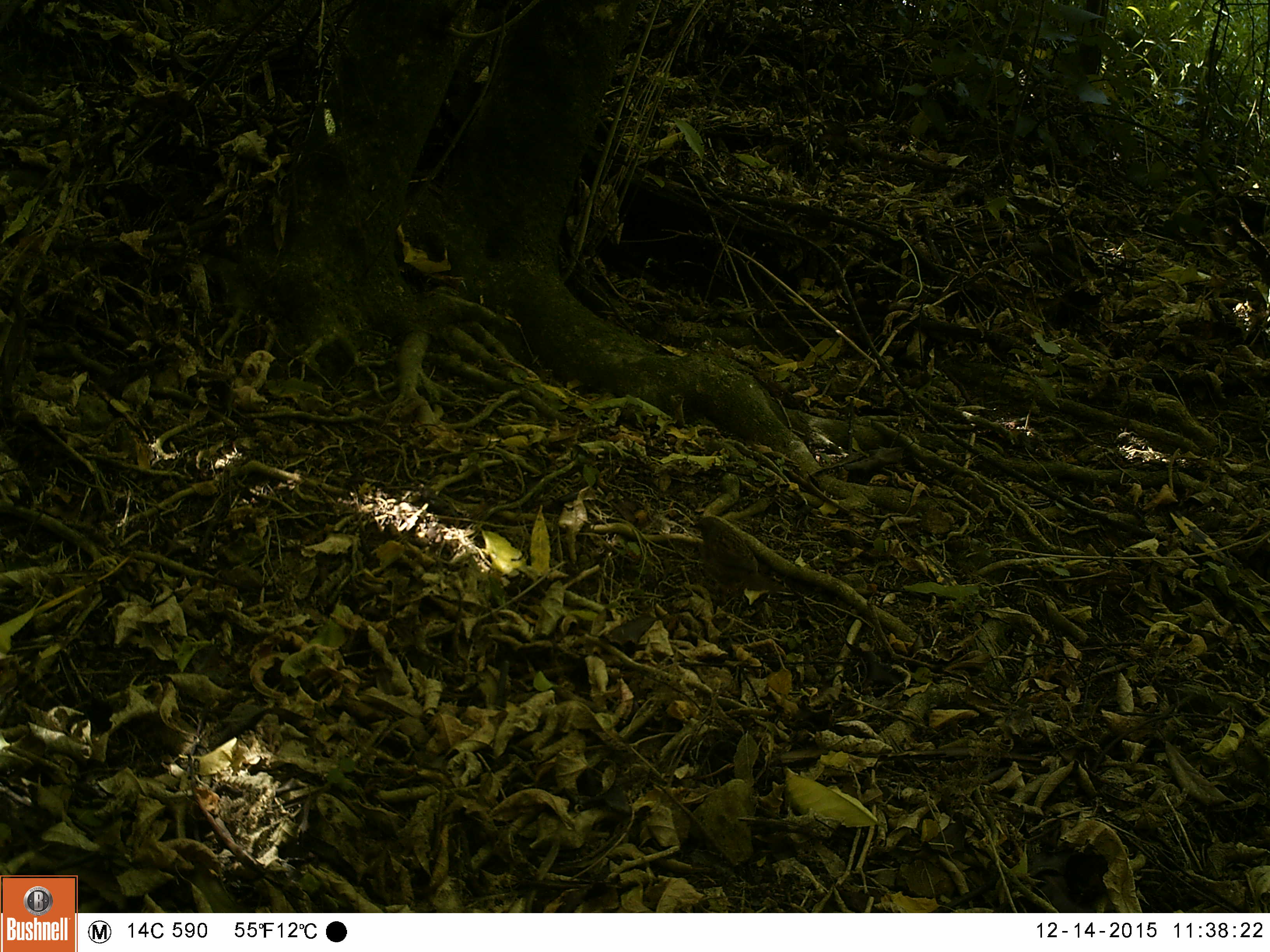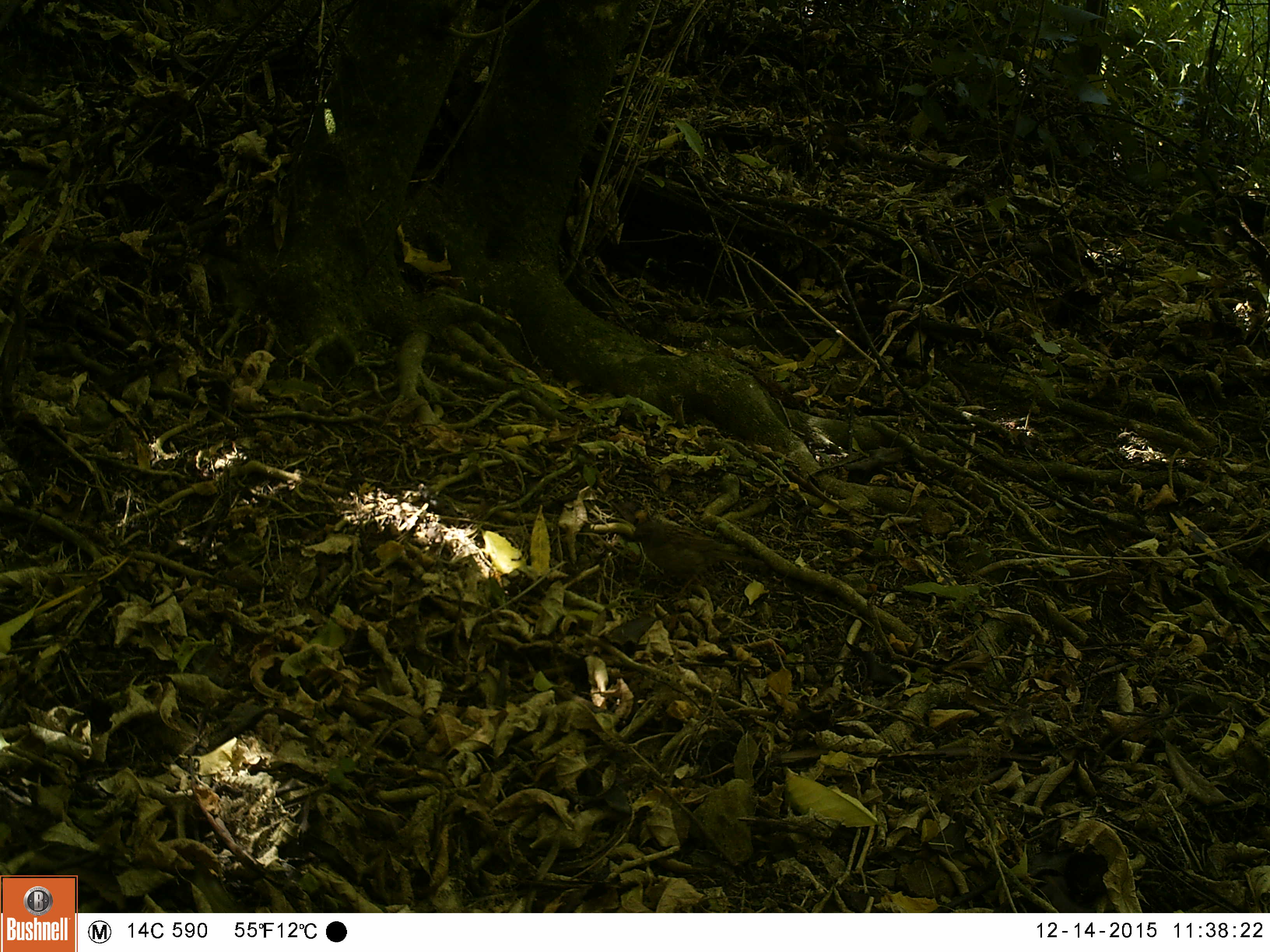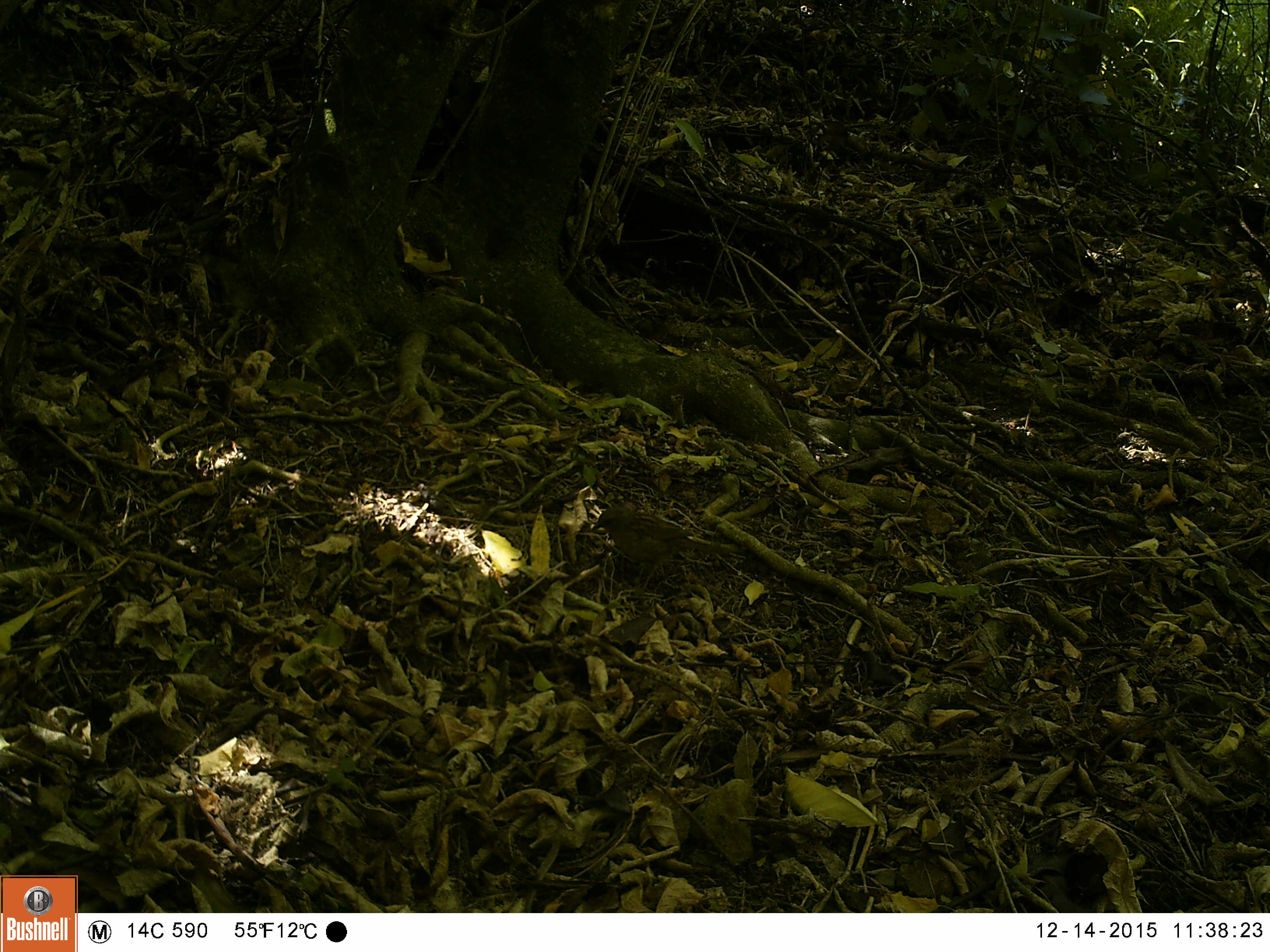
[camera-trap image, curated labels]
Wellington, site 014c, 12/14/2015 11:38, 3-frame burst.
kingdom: Animalia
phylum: Chordata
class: Aves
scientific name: Aves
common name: bird